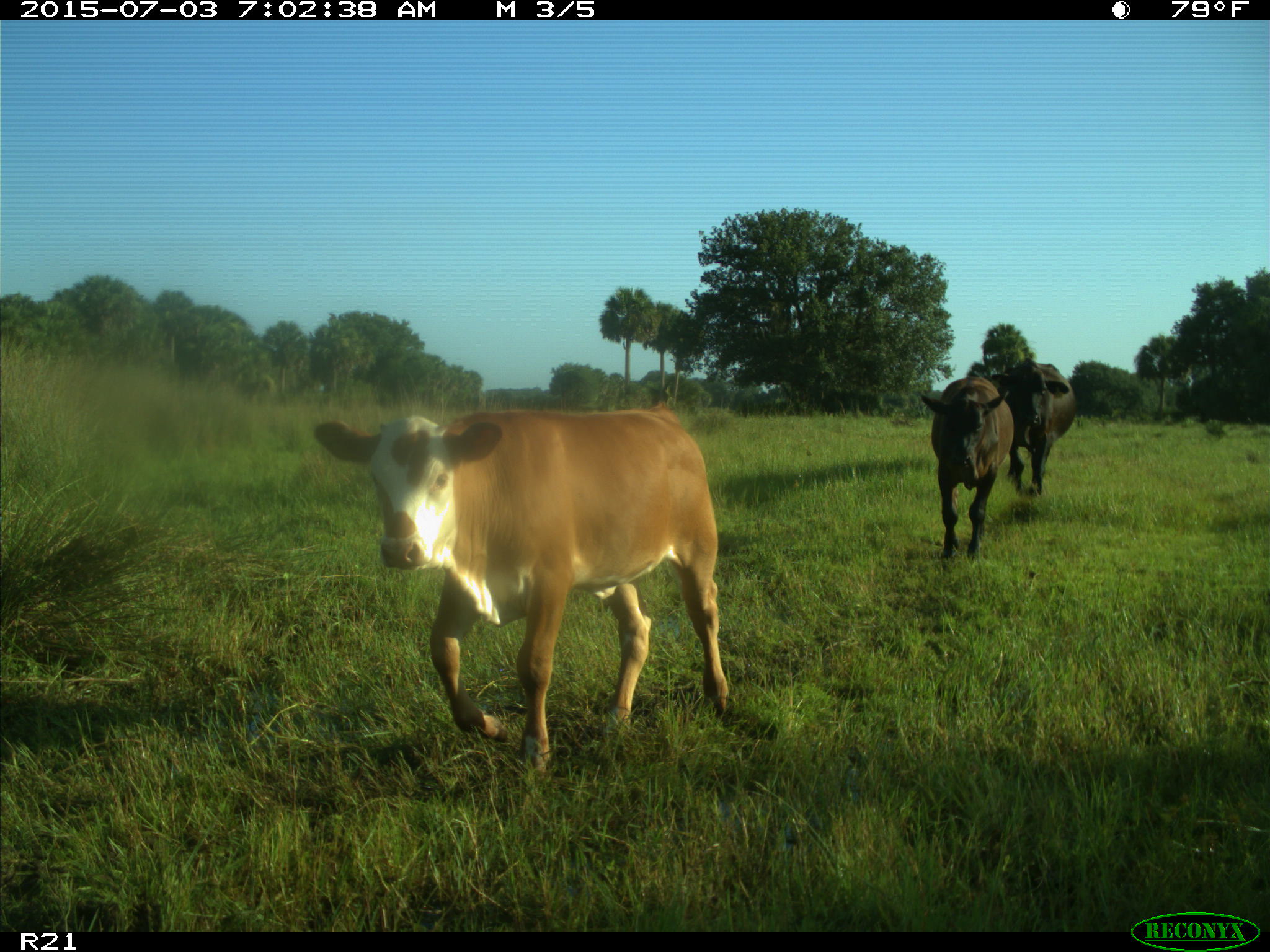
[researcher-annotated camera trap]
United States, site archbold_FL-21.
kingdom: Animalia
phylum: Chordata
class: Mammalia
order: Artiodactyla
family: Bovidae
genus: Bos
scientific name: Bos taurus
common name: domestic cow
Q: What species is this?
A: Bos taurus (domestic cow).